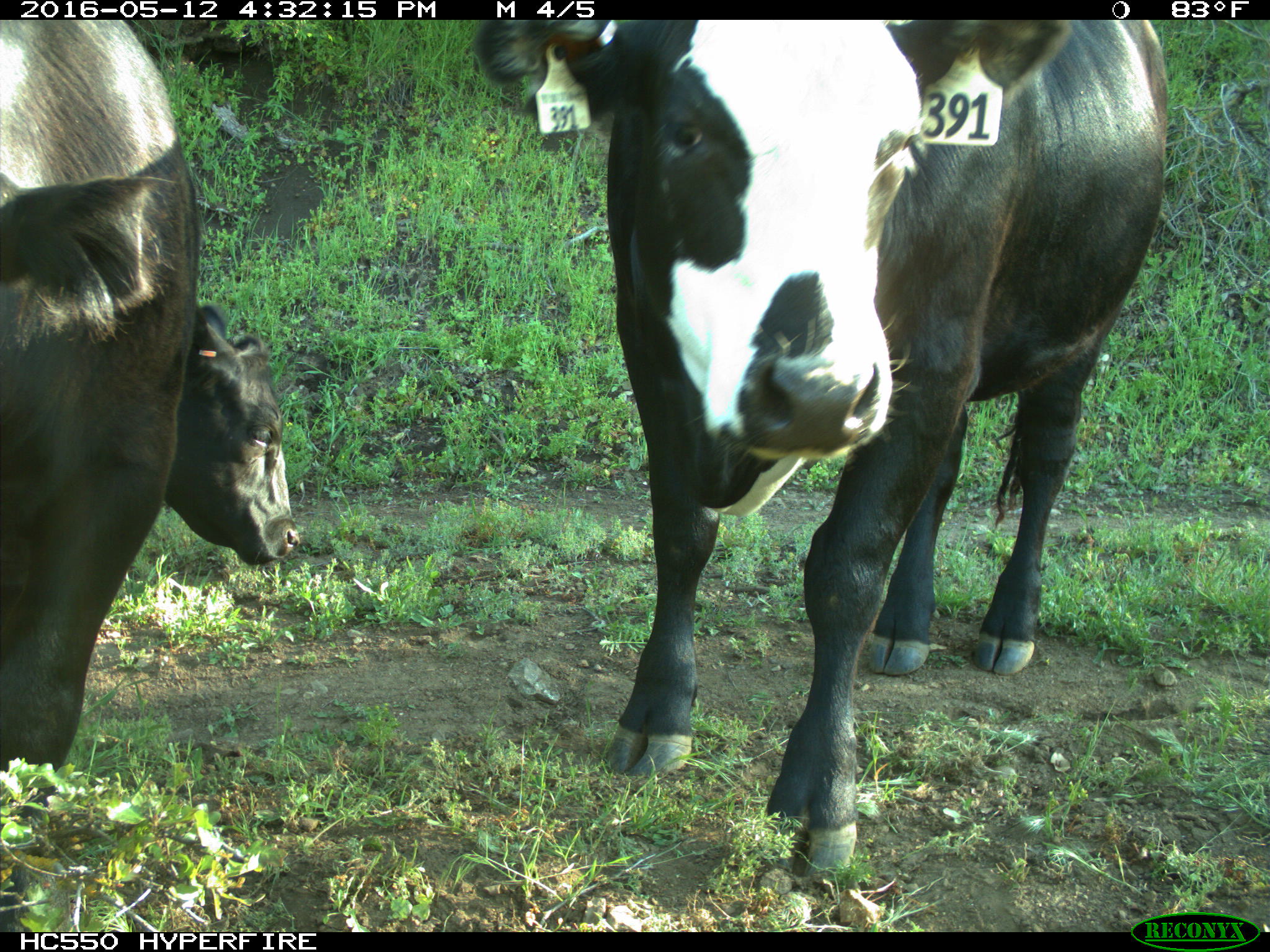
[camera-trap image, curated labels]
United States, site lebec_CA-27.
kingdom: Animalia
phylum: Chordata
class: Mammalia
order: Artiodactyla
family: Bovidae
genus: Bos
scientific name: Bos taurus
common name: domestic cow